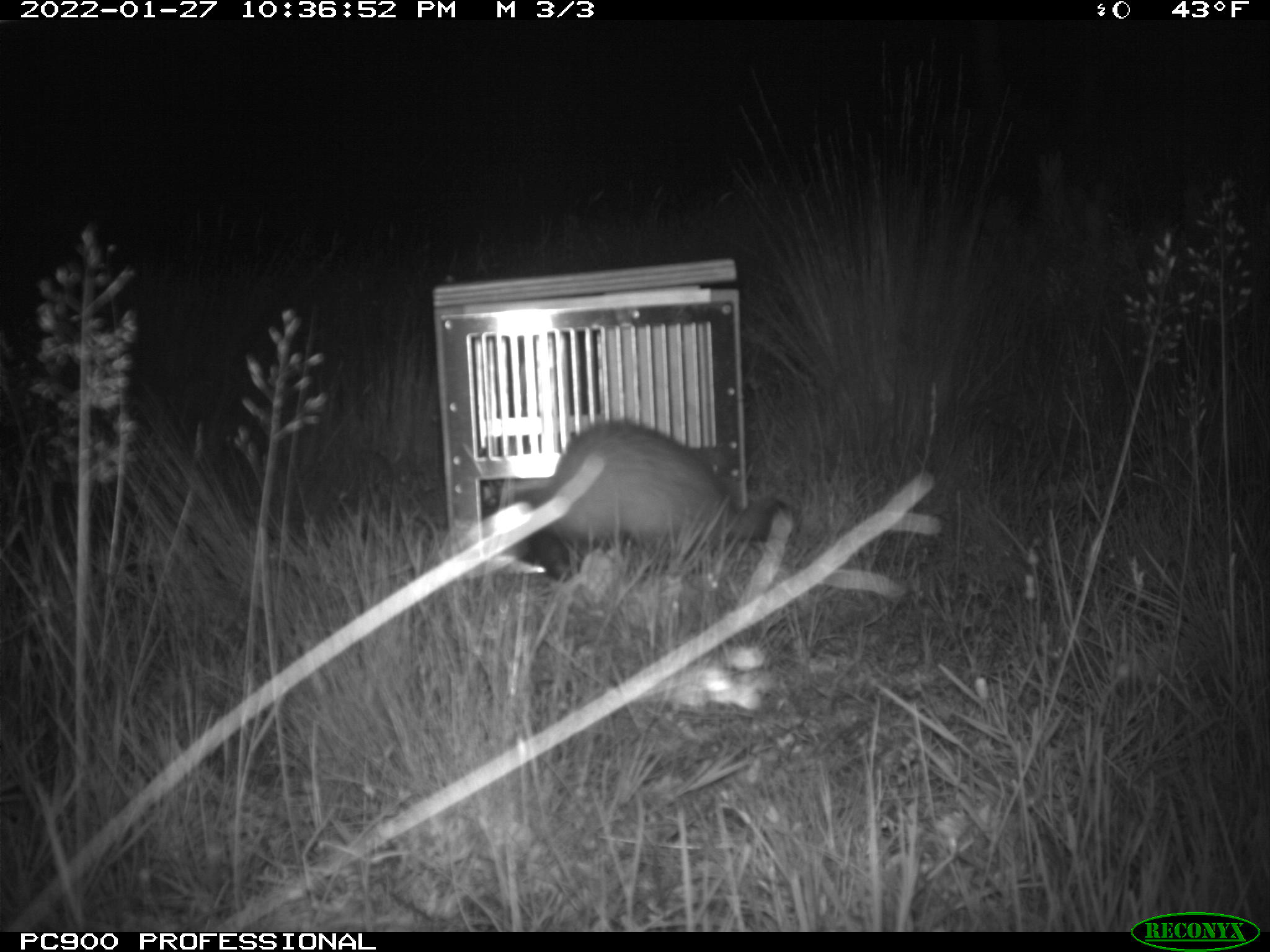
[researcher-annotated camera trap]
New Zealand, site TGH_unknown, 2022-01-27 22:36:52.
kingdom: Animalia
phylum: Chordata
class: Mammalia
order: Carnivora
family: Mustelidae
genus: Mustela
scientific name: Mustela furo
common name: ferret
Ferret (Mustela furo).